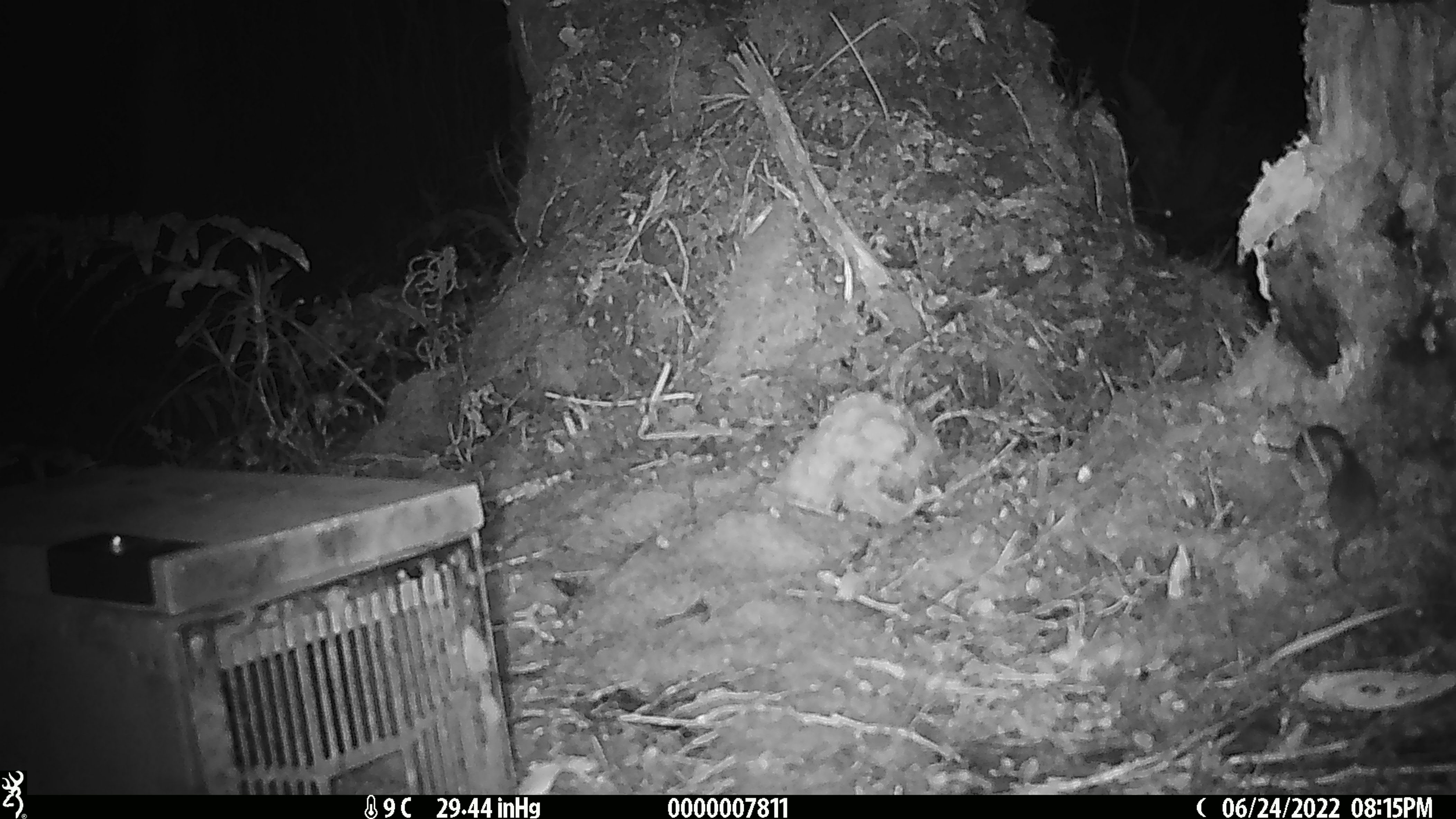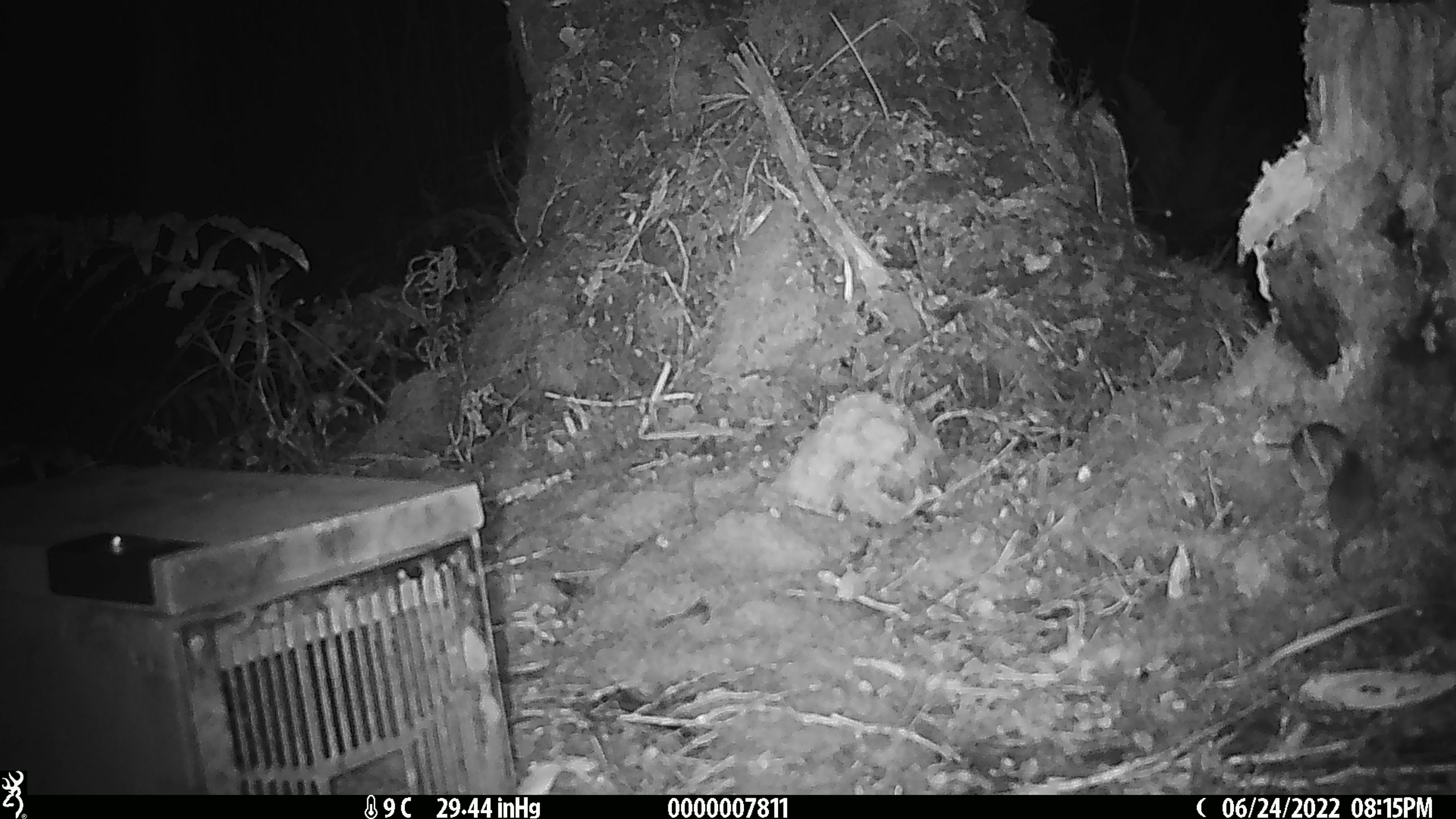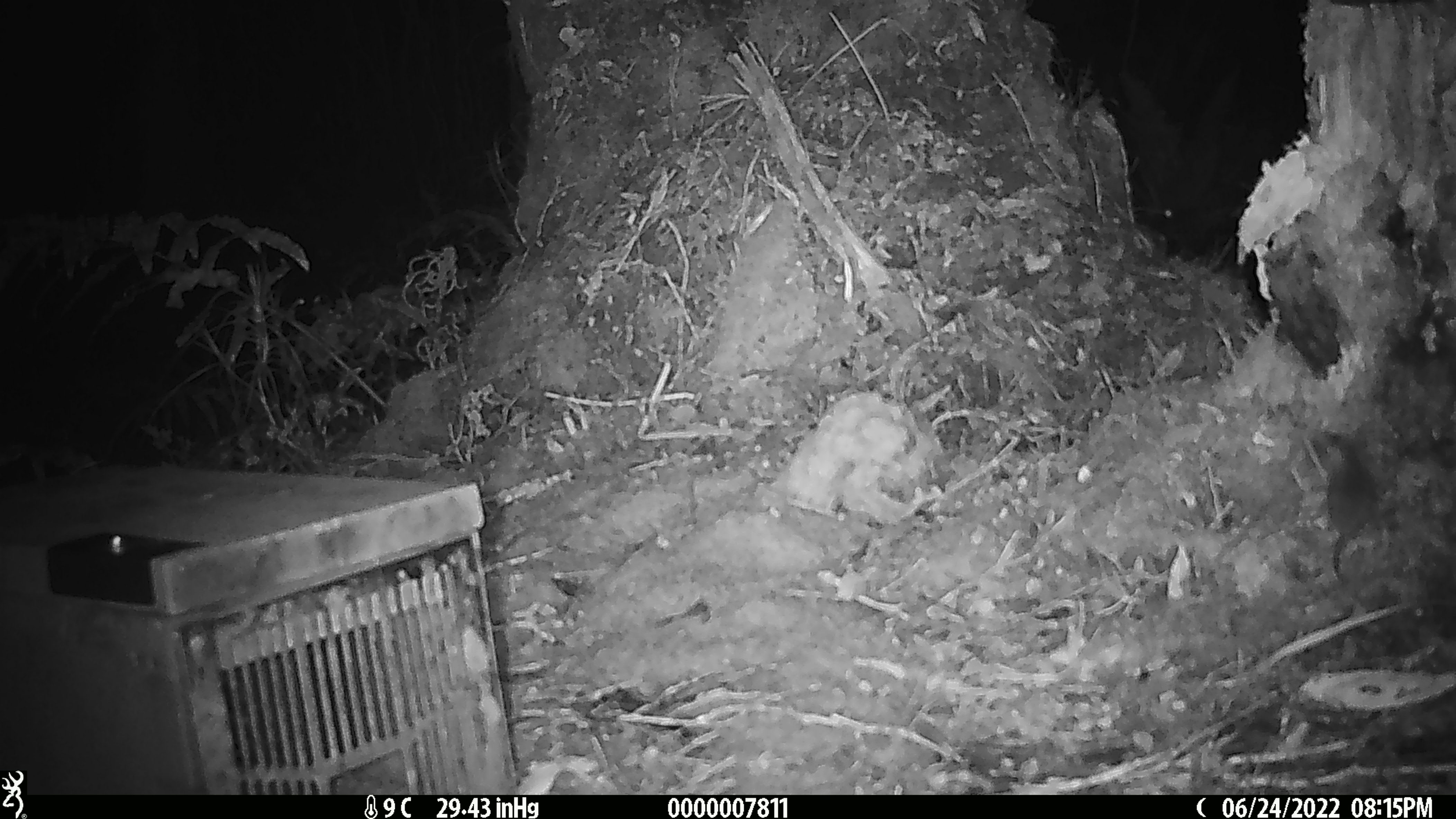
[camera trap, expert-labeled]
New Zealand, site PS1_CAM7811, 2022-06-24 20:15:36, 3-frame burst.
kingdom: Animalia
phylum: Chordata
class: Mammalia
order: Rodentia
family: Muridae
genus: Mus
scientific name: Mus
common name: mouse